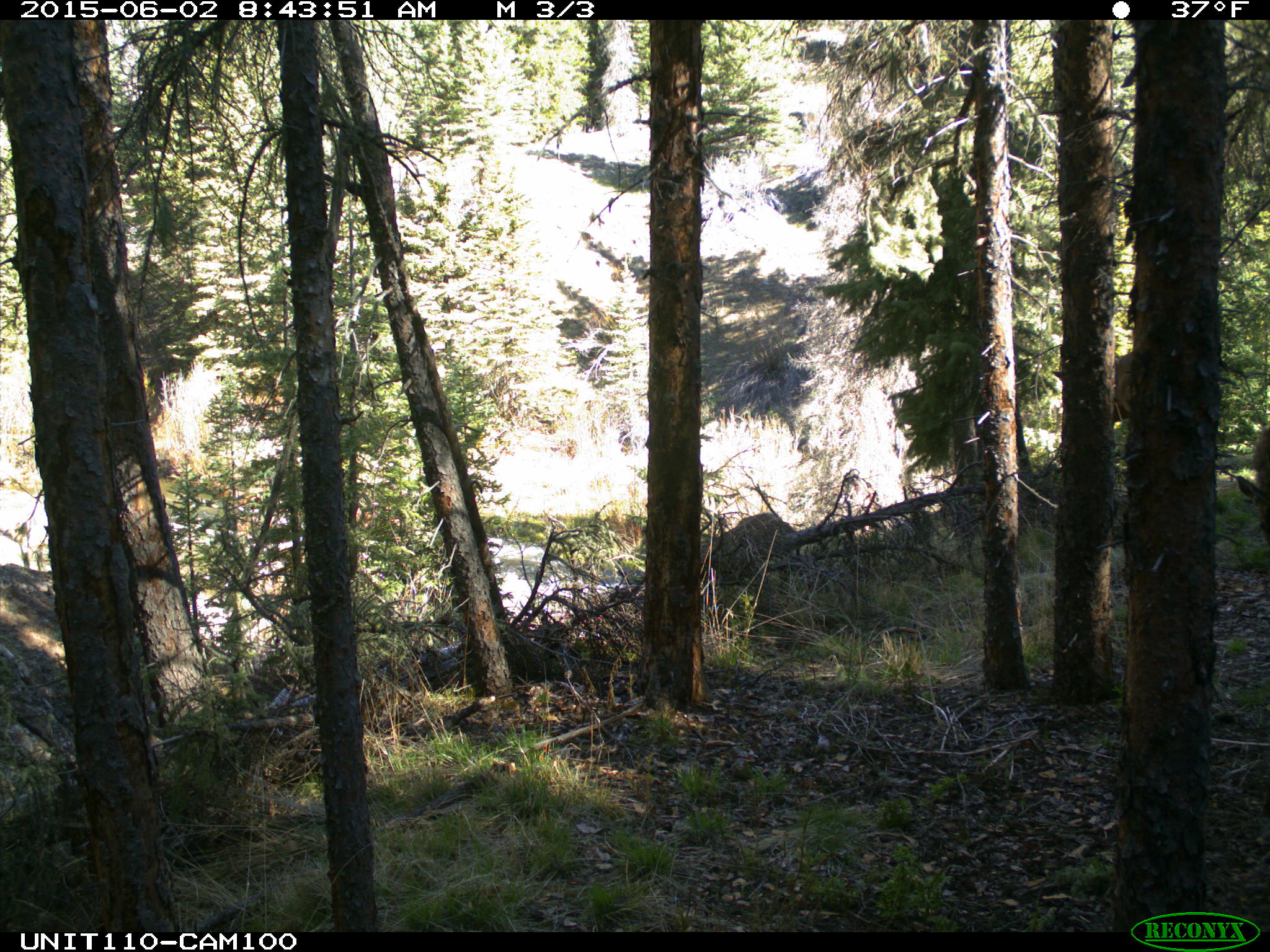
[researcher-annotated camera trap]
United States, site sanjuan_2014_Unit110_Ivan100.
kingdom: Animalia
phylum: Chordata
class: Mammalia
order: Artiodactyla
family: Cervidae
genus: Cervus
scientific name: Cervus elaphus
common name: red deer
Cervus elaphus (red deer).